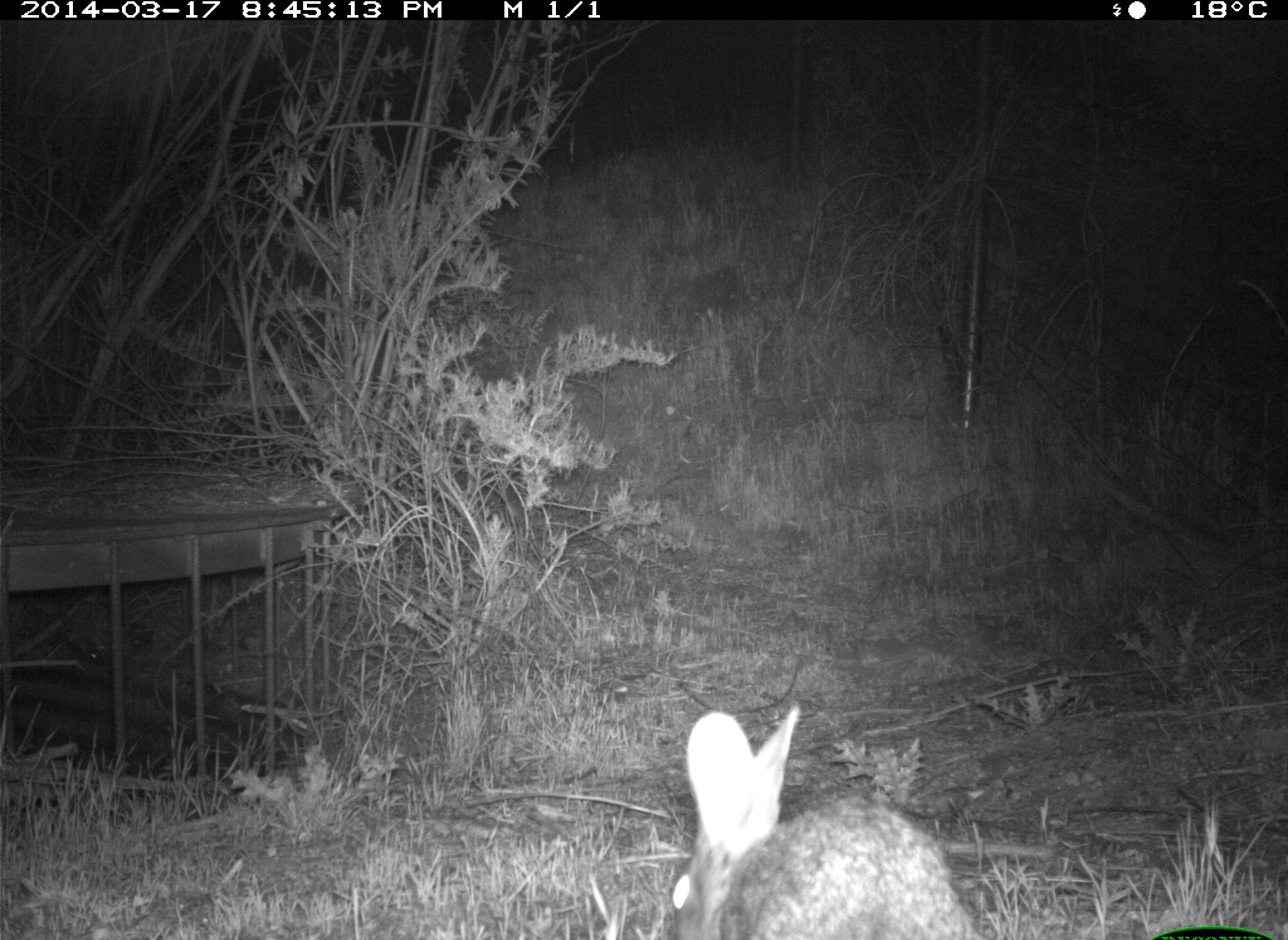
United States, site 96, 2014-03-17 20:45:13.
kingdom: Animalia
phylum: Chordata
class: Mammalia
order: Lagomorpha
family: Leporidae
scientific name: Leporidae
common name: rabbits and hares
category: rabbit